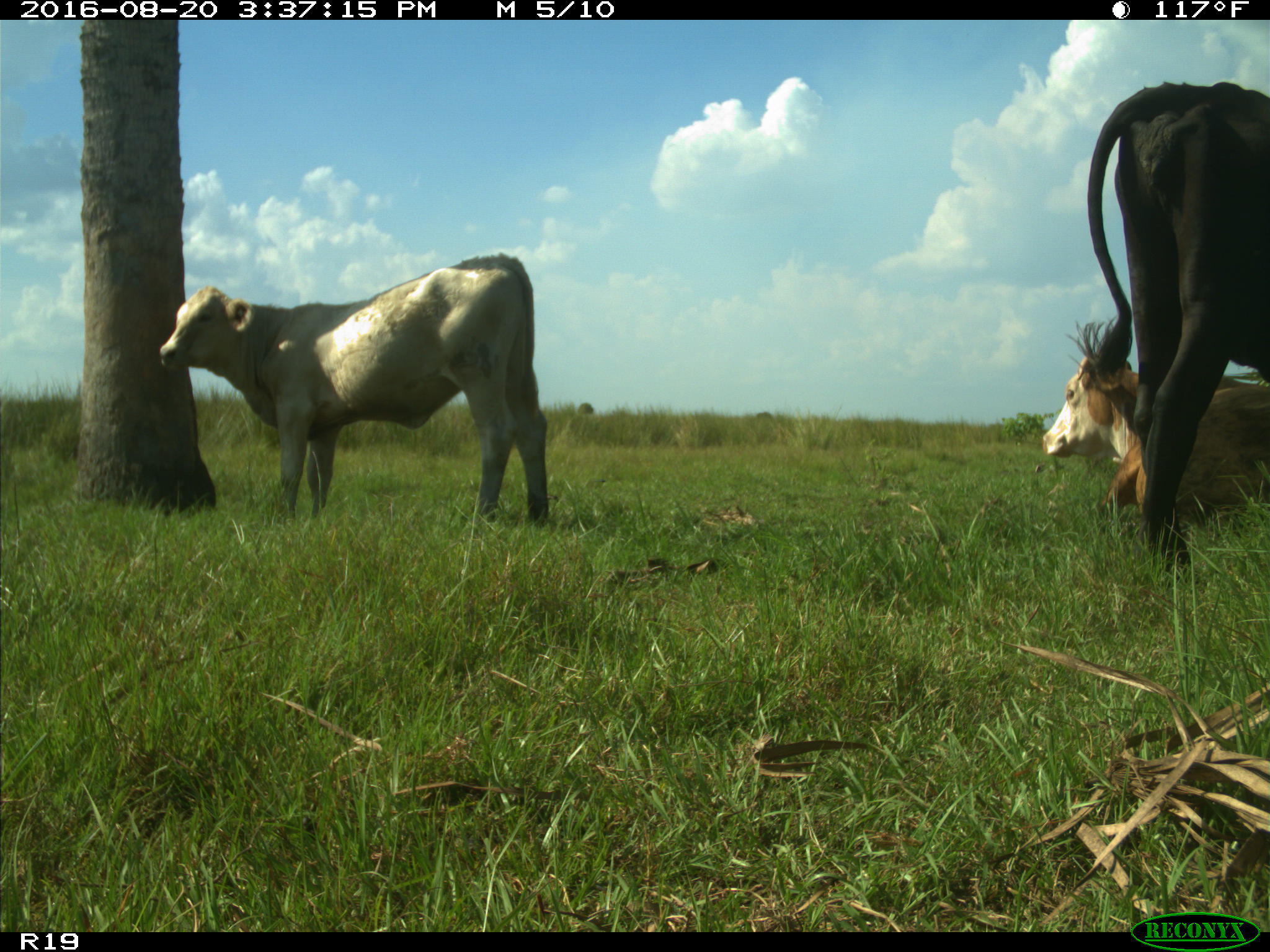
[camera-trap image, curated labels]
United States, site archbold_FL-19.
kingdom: Animalia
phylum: Chordata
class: Mammalia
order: Artiodactyla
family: Bovidae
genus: Bos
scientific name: Bos taurus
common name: domestic cow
Bos taurus (domestic cow).